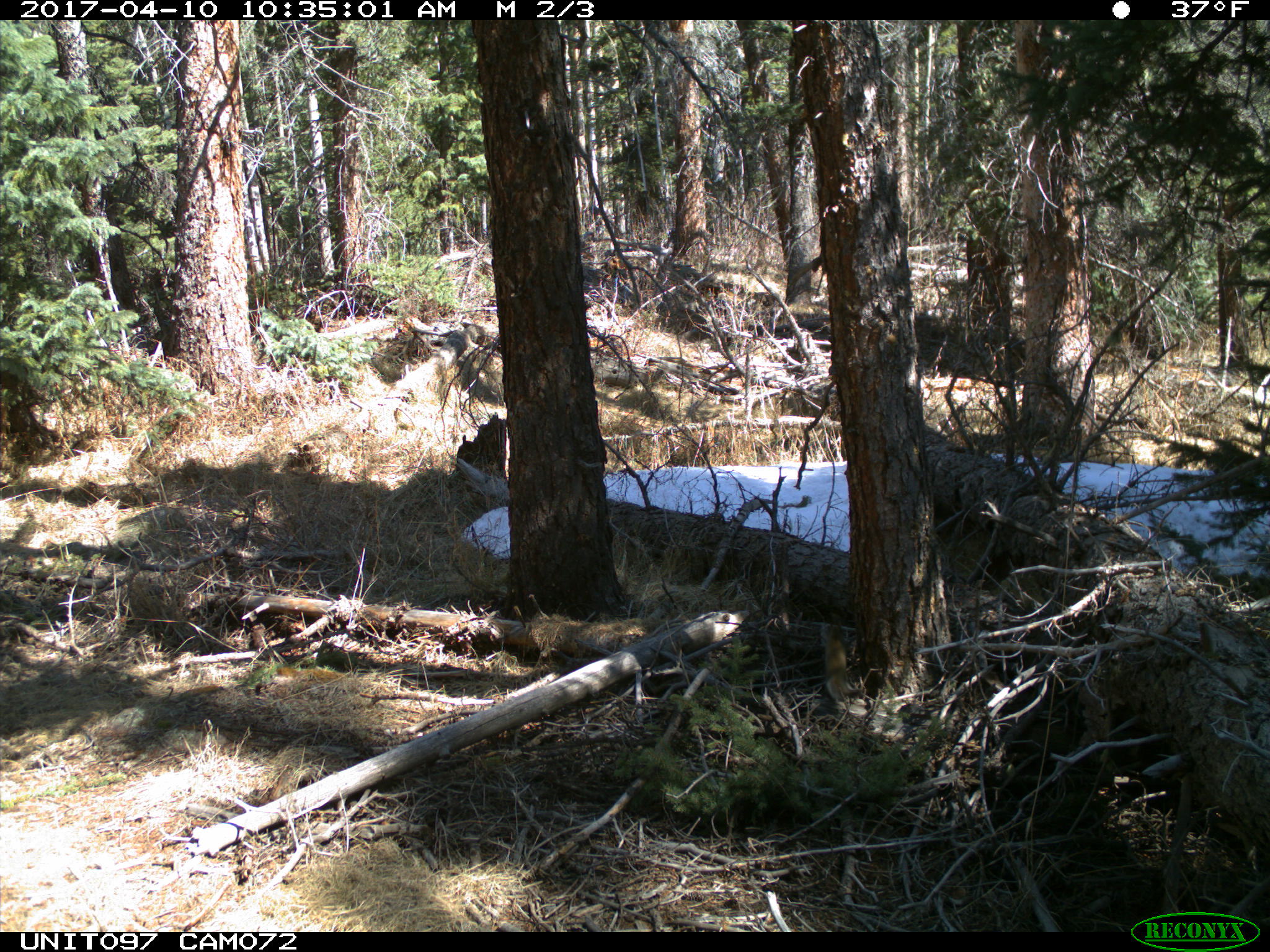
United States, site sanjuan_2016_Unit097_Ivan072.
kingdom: Animalia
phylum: Chordata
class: Mammalia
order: Rodentia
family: Sciuridae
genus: Tamiasciurus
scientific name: Tamiasciurus hudsonicus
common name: american red squirrel